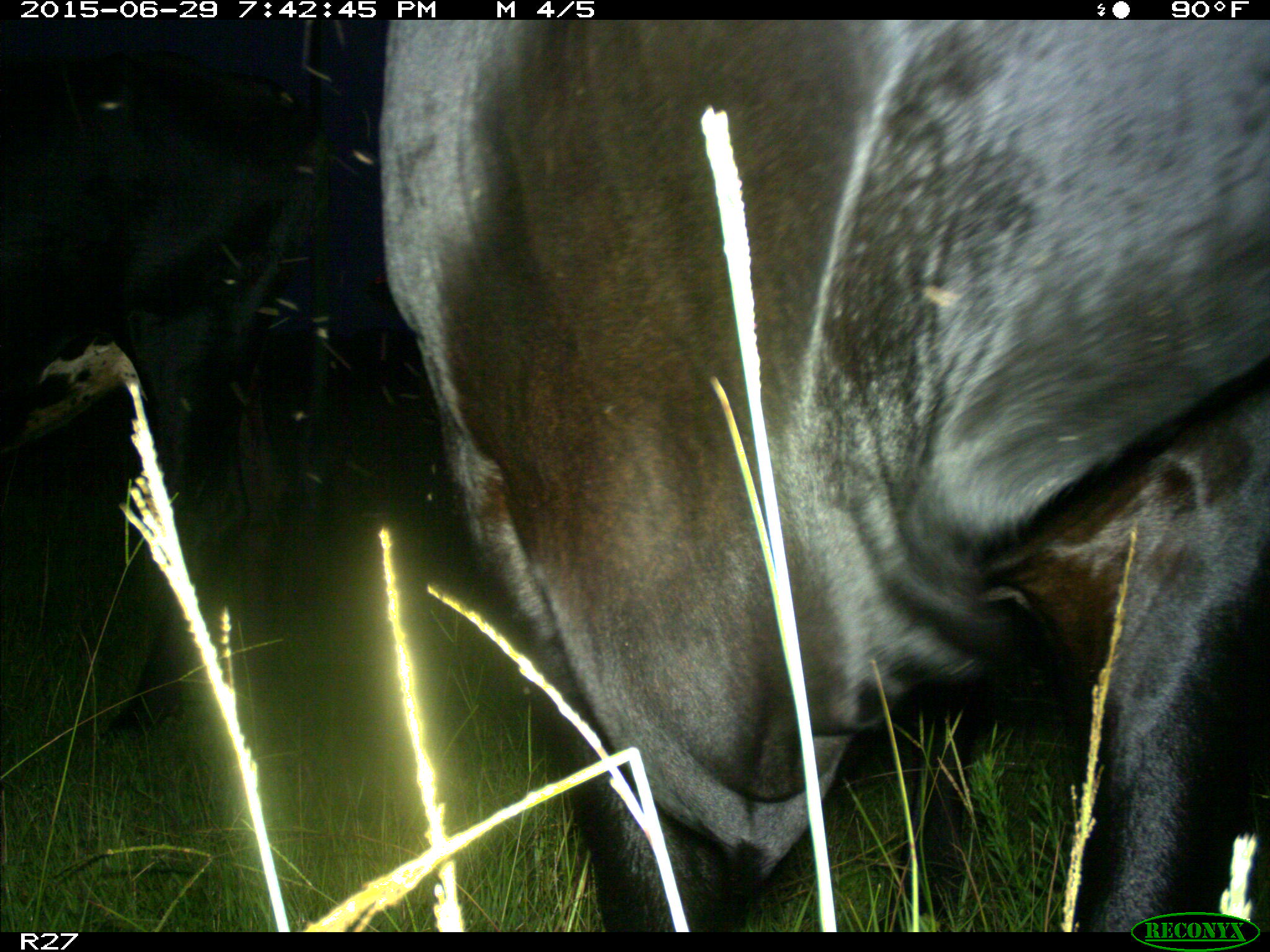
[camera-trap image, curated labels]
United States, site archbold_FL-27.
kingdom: Animalia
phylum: Chordata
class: Mammalia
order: Artiodactyla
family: Bovidae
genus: Bos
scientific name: Bos taurus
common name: domestic cow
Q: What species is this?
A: Bos taurus (domestic cow).